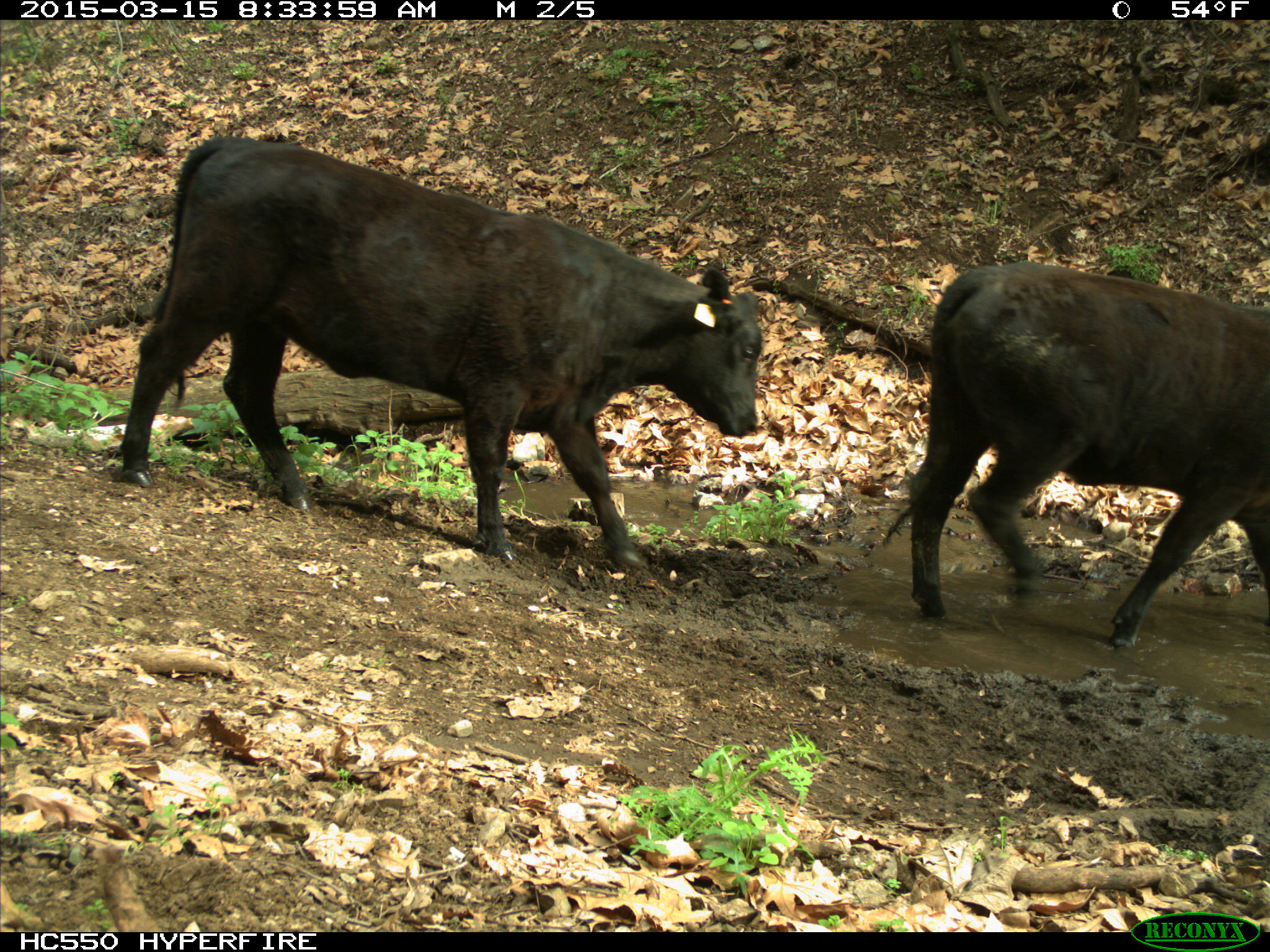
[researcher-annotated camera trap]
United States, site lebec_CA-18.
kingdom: Animalia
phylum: Chordata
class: Mammalia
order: Artiodactyla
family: Bovidae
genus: Bos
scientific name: Bos taurus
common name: domestic cow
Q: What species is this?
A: Bos taurus (domestic cow).